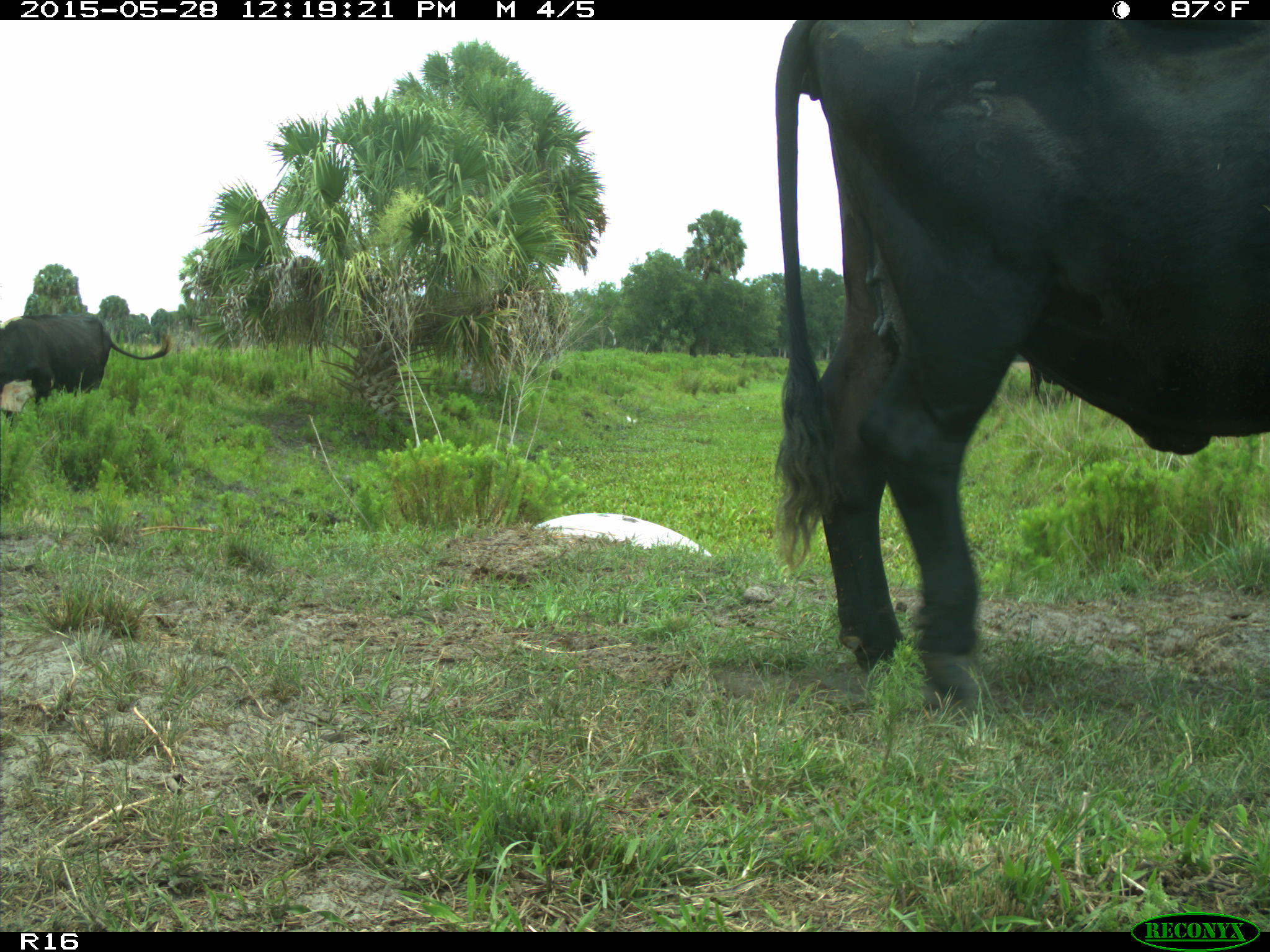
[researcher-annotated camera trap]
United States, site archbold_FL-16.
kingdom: Animalia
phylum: Chordata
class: Mammalia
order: Artiodactyla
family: Bovidae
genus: Bos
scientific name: Bos taurus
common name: domestic cow